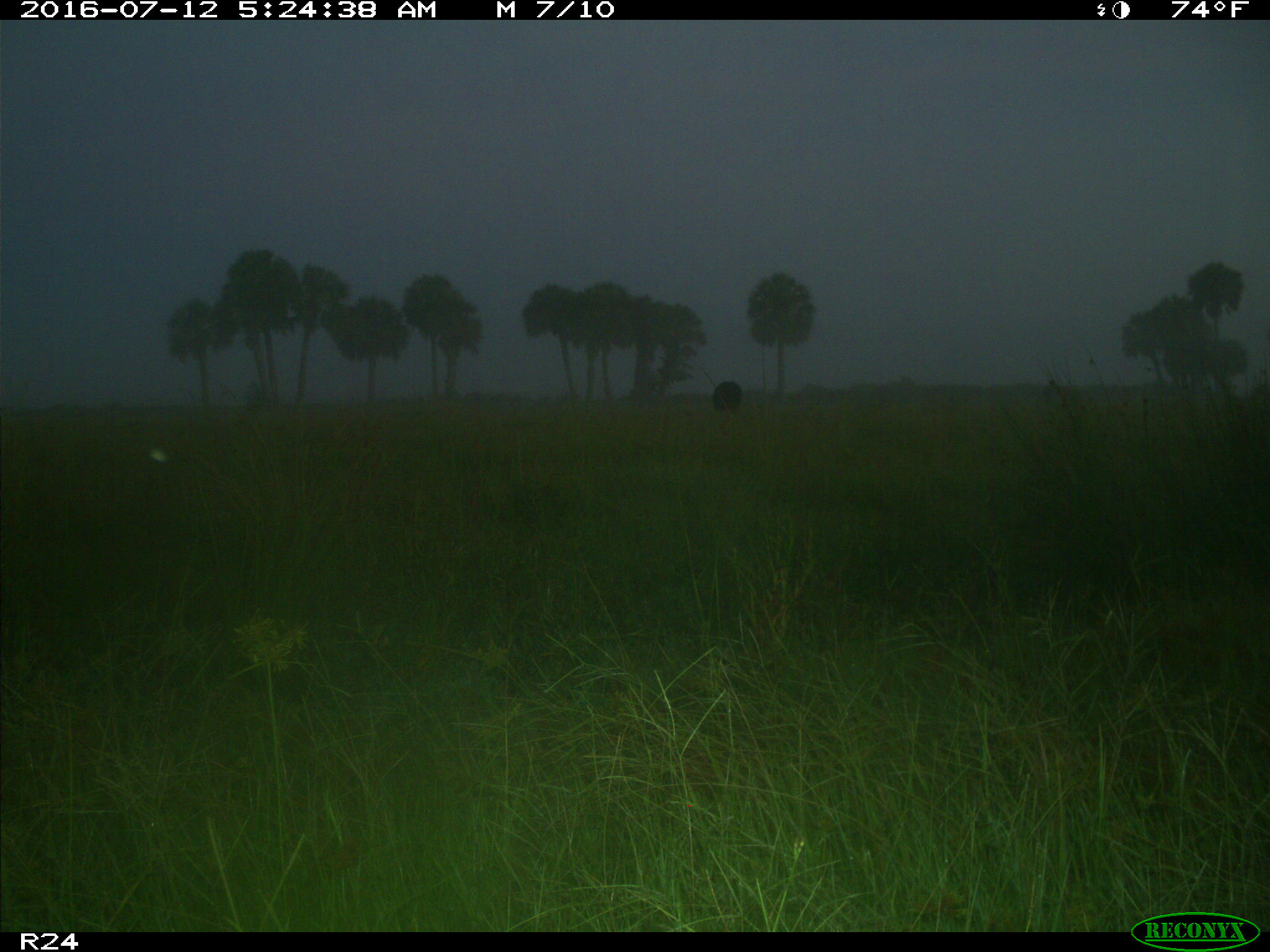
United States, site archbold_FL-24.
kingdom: Animalia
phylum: Chordata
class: Mammalia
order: Artiodactyla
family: Bovidae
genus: Bos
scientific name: Bos taurus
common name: domestic cow